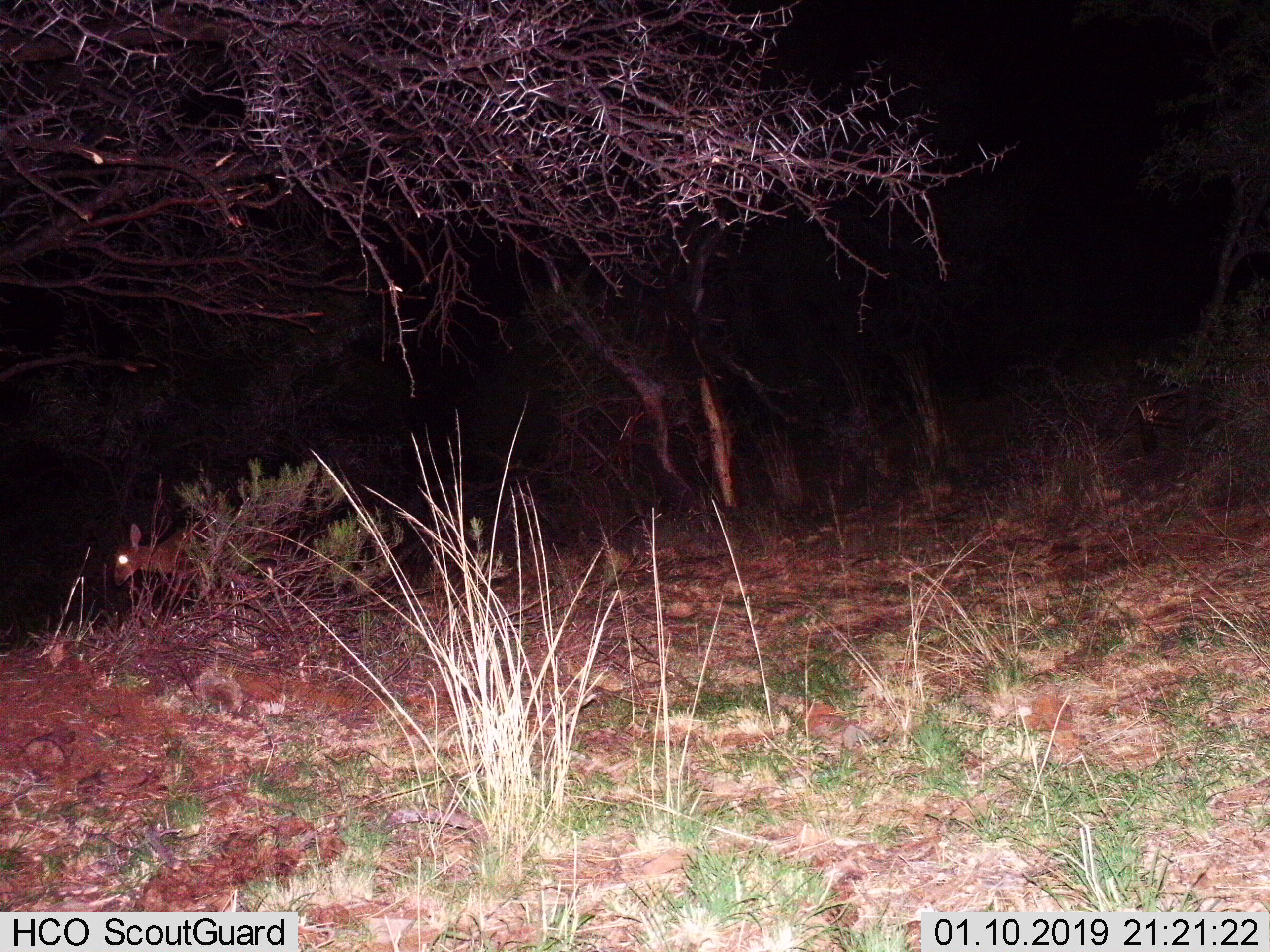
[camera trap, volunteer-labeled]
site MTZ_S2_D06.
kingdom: Animalia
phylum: Chordata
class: Mammalia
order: Artiodactyla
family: Bovidae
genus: Sylvicapra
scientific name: Sylvicapra grimmia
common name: common duiker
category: duikercommongrey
Duikercommongrey (common duiker) (Sylvicapra grimmia), count 1. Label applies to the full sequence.